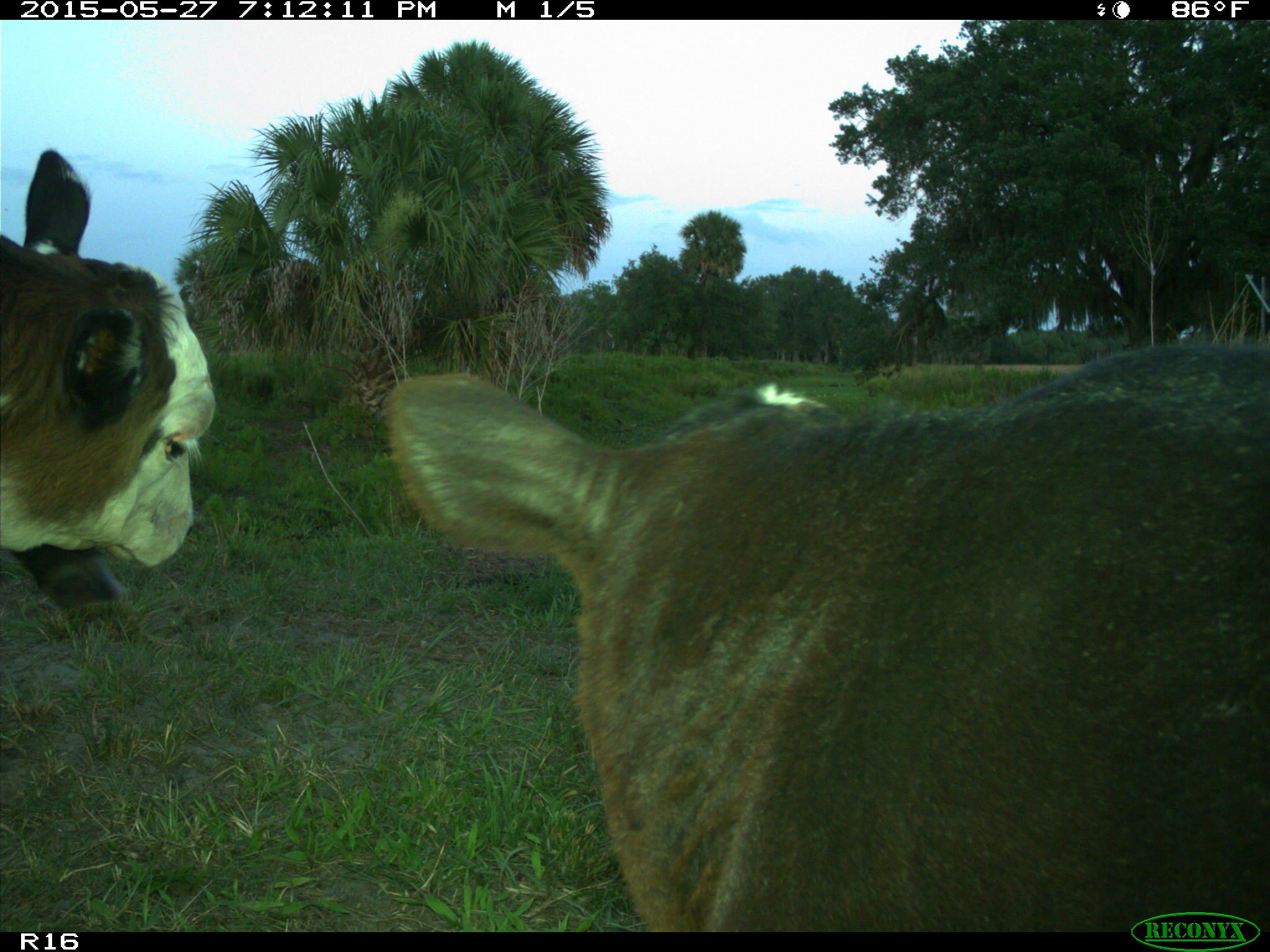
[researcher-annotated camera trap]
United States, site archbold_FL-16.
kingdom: Animalia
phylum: Chordata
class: Mammalia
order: Artiodactyla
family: Bovidae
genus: Bos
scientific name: Bos taurus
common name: domestic cow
Bos taurus (domestic cow).